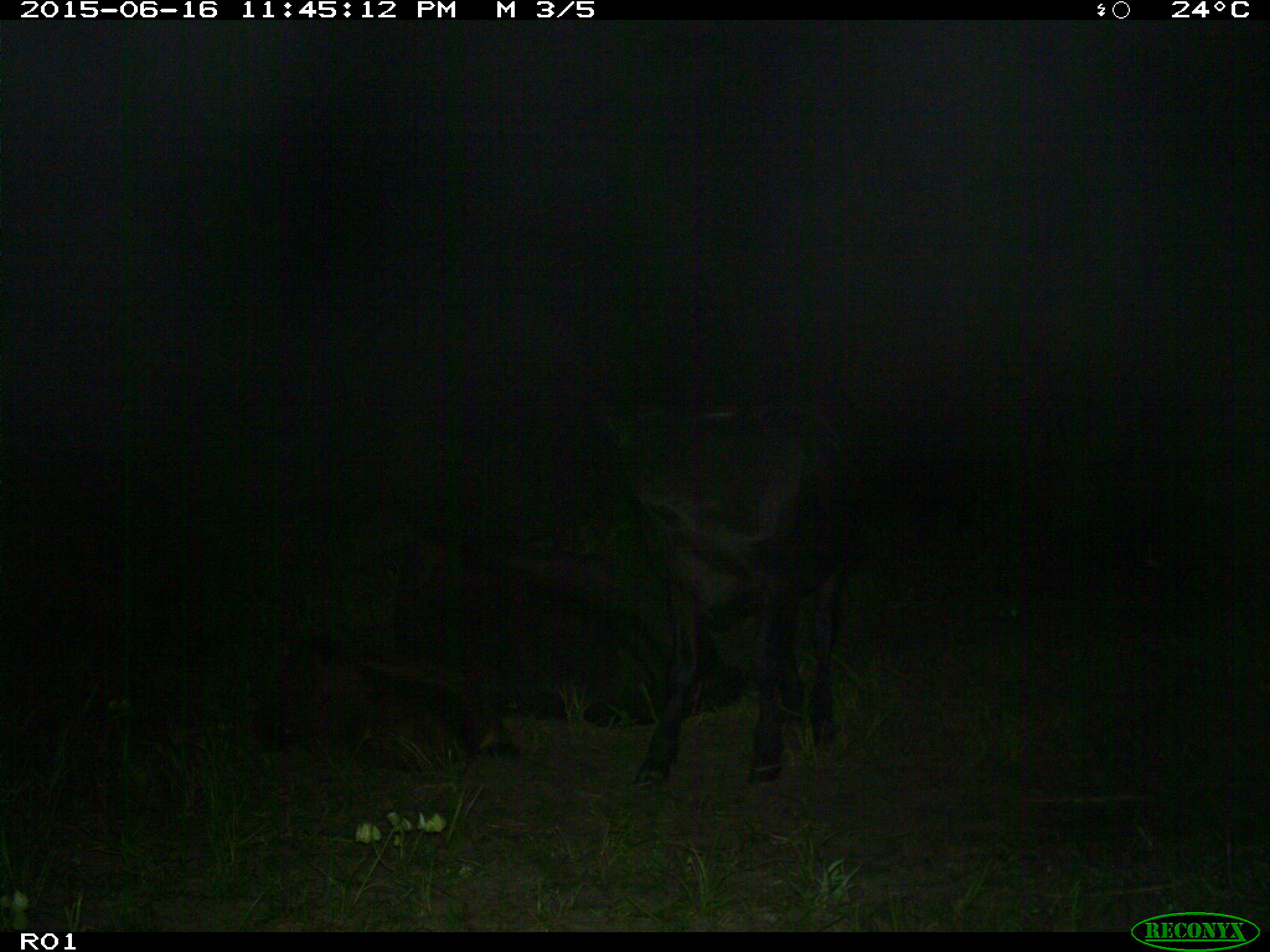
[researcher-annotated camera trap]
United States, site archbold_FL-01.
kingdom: Animalia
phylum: Chordata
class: Mammalia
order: Artiodactyla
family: Bovidae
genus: Bos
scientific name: Bos taurus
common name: domestic cow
Bos taurus (domestic cow).